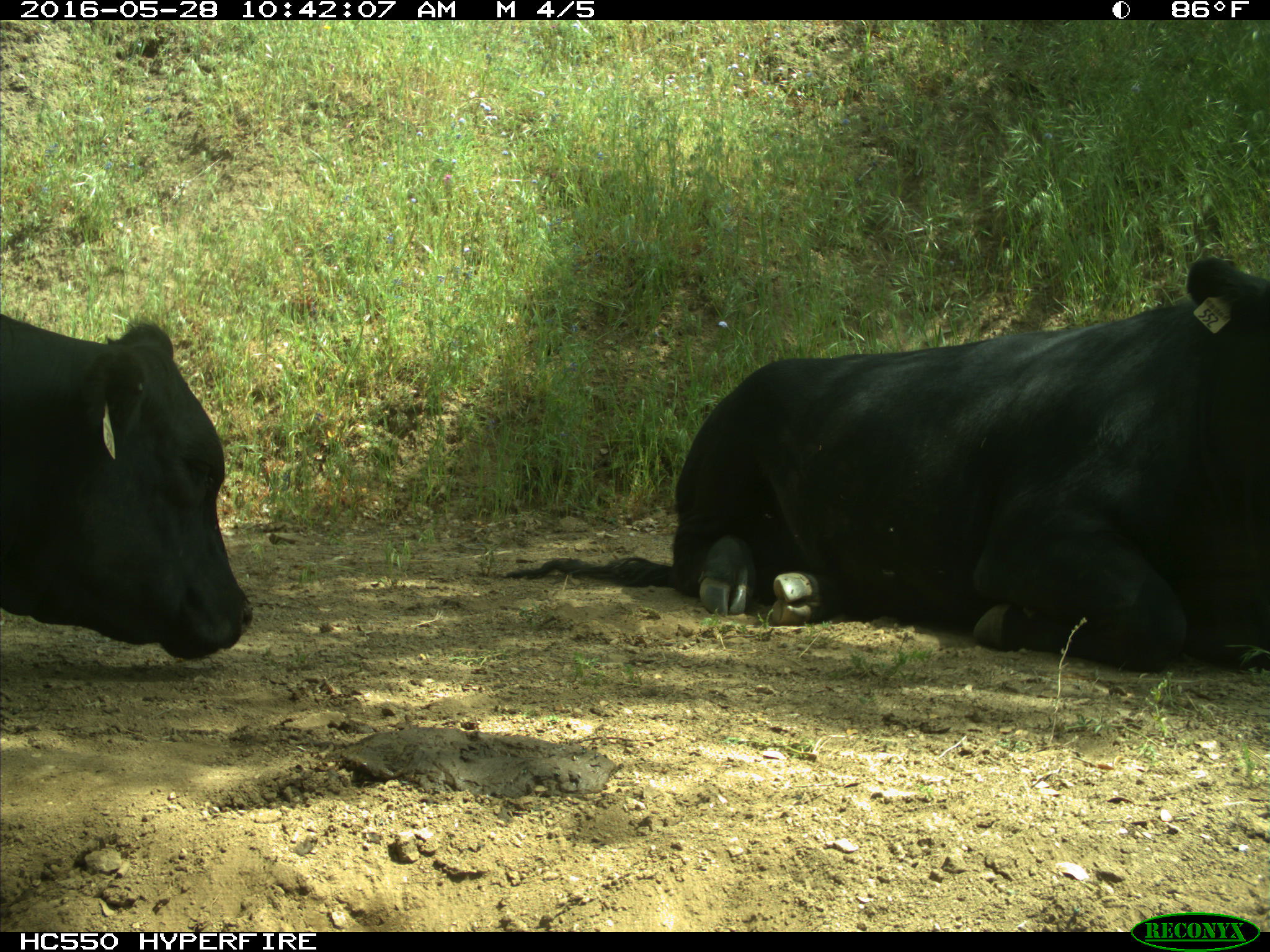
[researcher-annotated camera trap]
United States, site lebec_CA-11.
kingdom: Animalia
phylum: Chordata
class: Mammalia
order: Artiodactyla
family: Bovidae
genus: Bos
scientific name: Bos taurus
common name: domestic cow